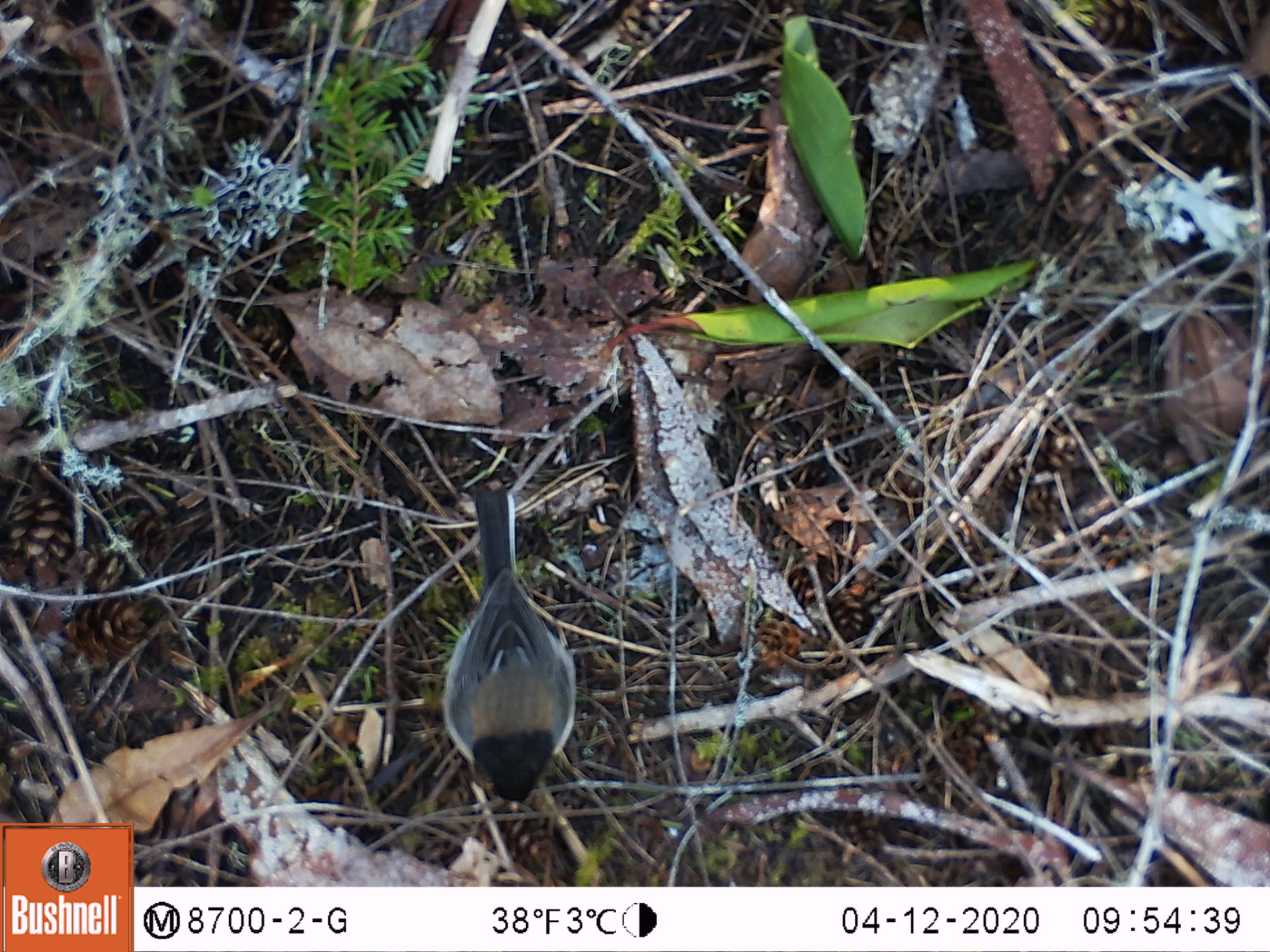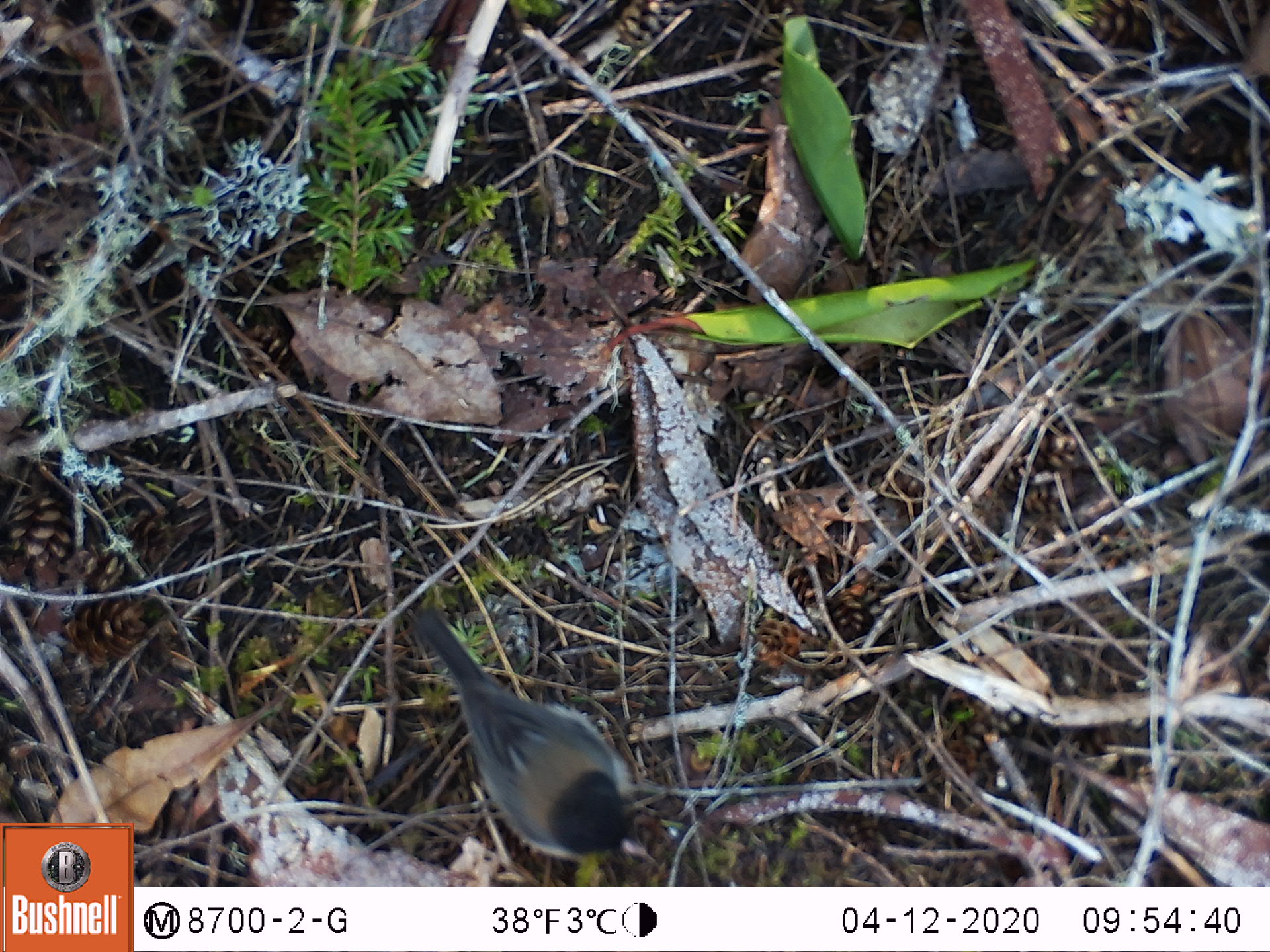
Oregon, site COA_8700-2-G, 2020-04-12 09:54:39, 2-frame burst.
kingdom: Animalia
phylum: Chordata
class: Aves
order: Passeriformes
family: Passerellidae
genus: Junco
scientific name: Junco hyemalis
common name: dark-eyed junco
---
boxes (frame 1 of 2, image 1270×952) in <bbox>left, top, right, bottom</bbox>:
dark-eyed junco: <bbox>430, 473, 586, 814</bbox>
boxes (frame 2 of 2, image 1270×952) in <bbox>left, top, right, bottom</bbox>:
dark-eyed junco: <bbox>408, 601, 656, 870</bbox>